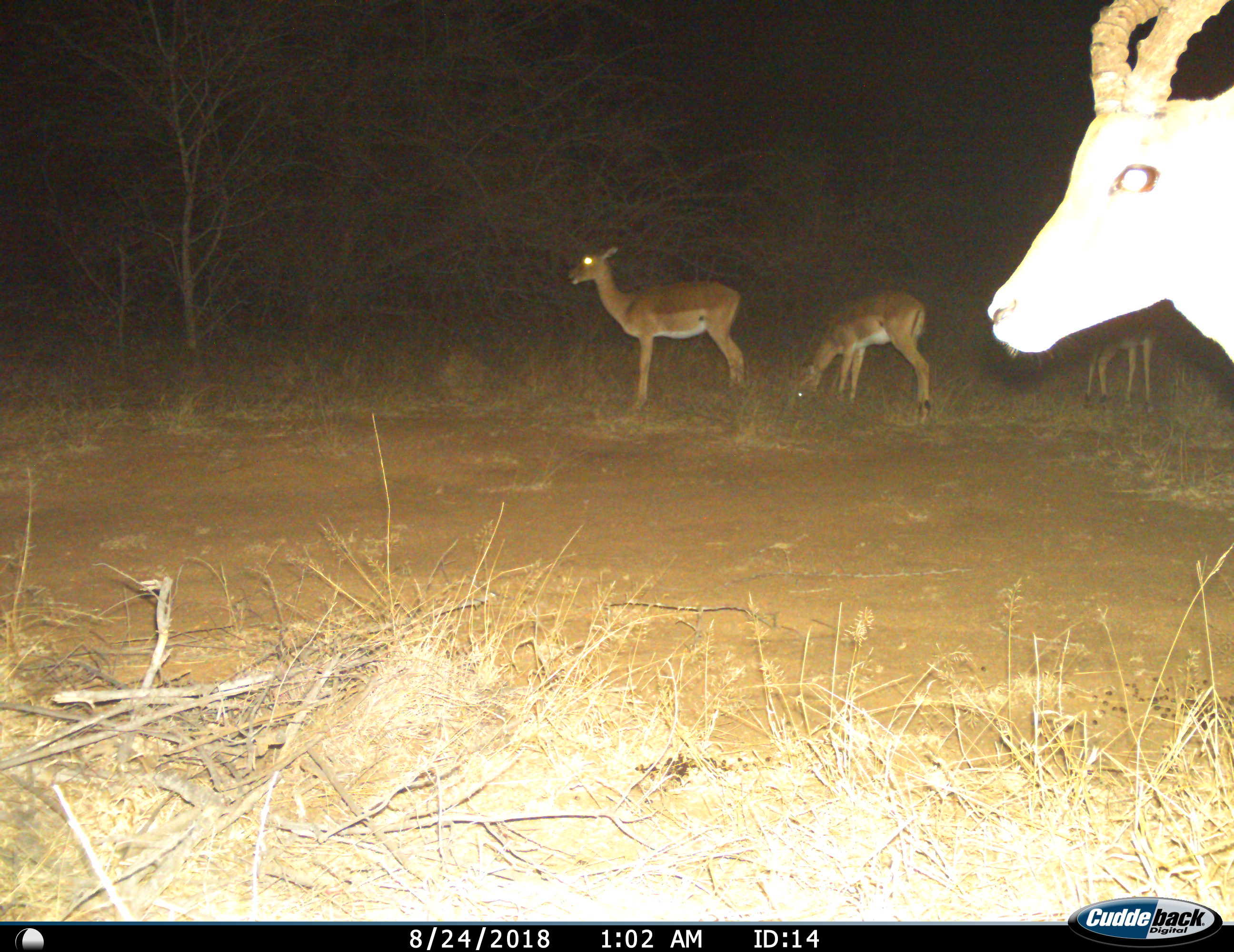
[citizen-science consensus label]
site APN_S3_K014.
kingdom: Animalia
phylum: Chordata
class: Mammalia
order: Artiodactyla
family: Bovidae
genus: Aepyceros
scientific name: Aepyceros melampus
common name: impala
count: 4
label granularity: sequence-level